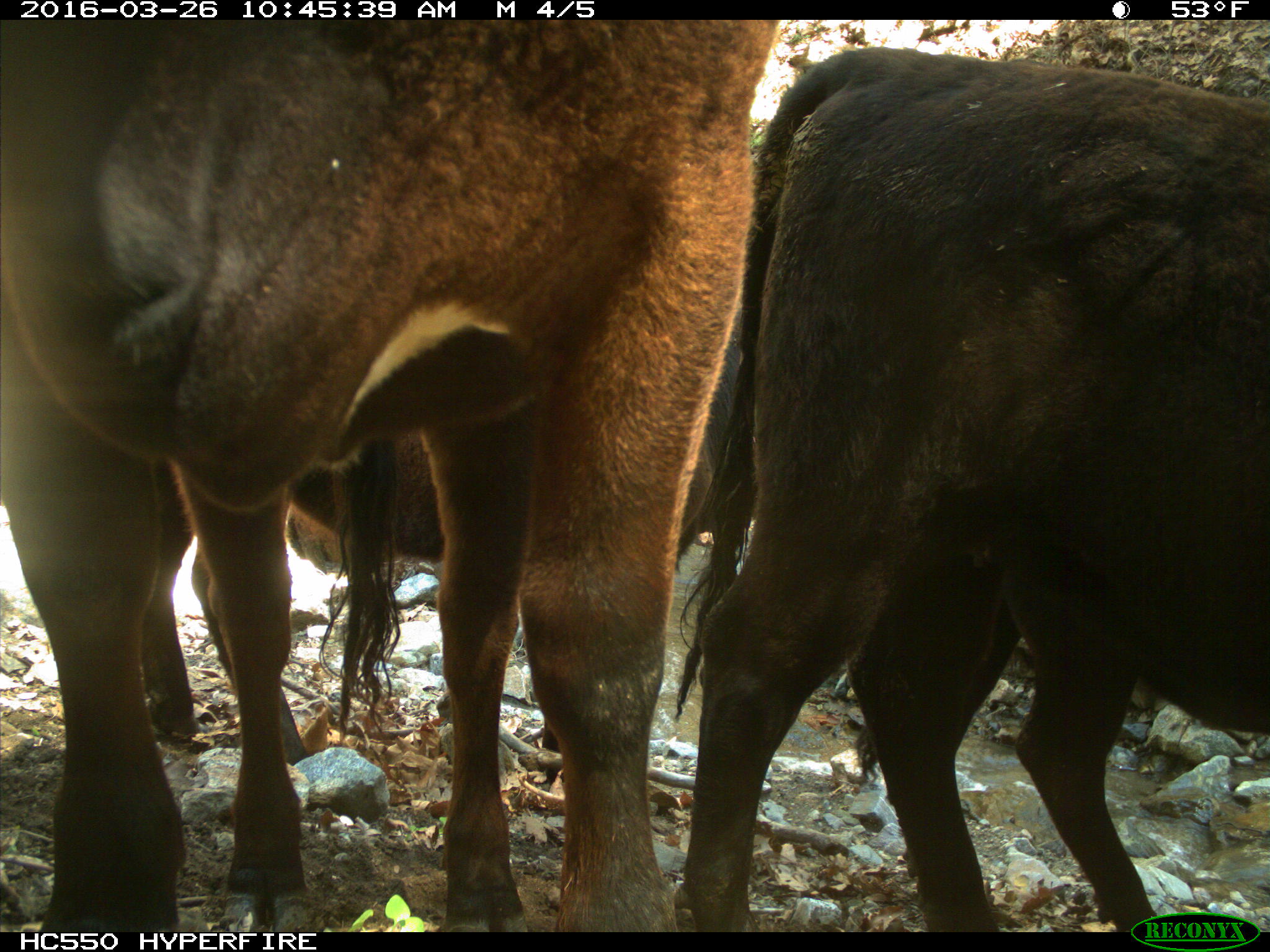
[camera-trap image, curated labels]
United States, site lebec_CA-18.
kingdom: Animalia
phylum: Chordata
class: Mammalia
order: Artiodactyla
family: Bovidae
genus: Bos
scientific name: Bos taurus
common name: domestic cow